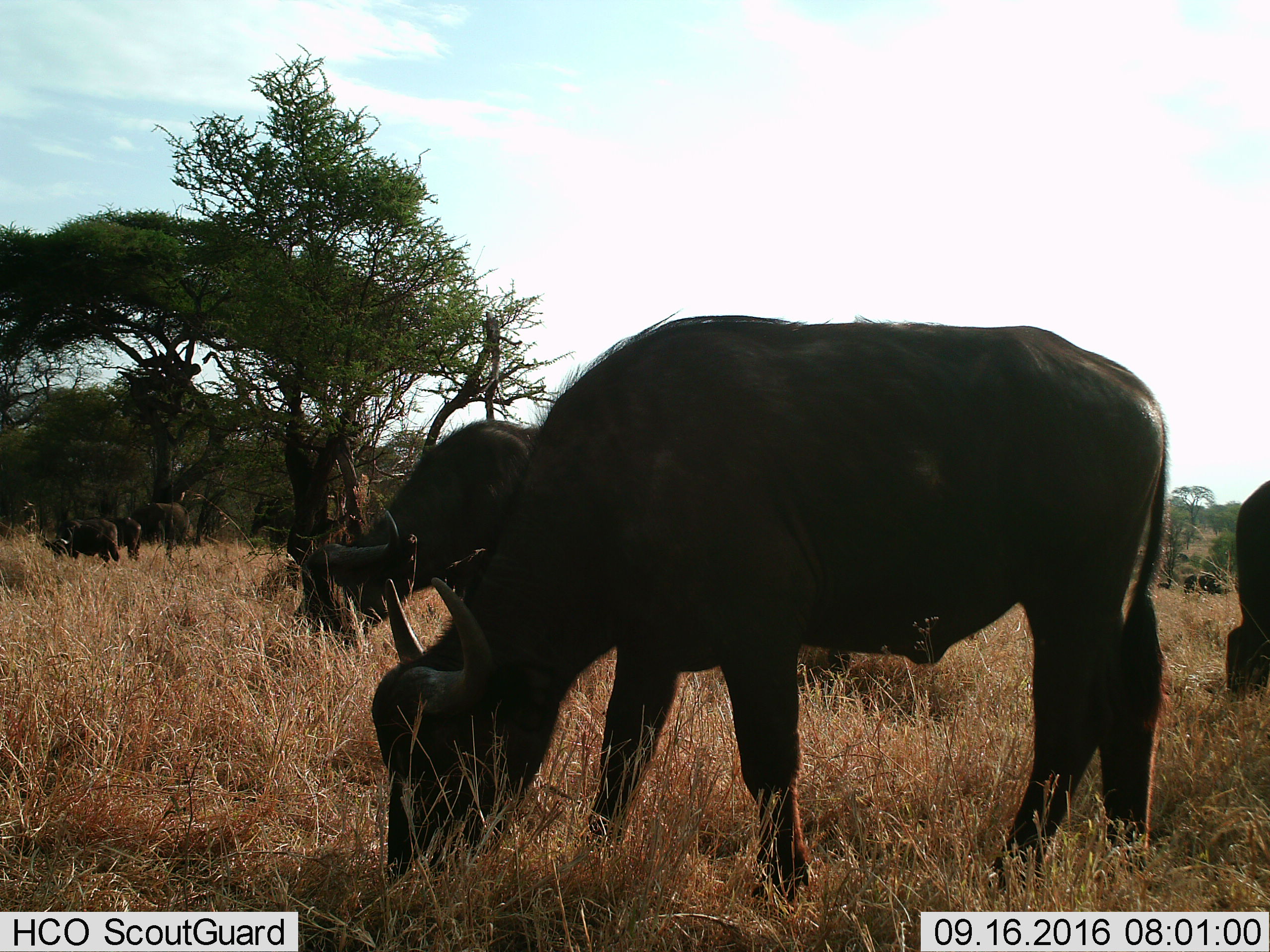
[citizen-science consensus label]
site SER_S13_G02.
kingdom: Animalia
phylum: Chordata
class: Mammalia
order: Artiodactyla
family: Bovidae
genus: Syncerus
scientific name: Syncerus caffer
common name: african buffalo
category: buffalo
Buffalo (african buffalo) (Syncerus caffer), count 6. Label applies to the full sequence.